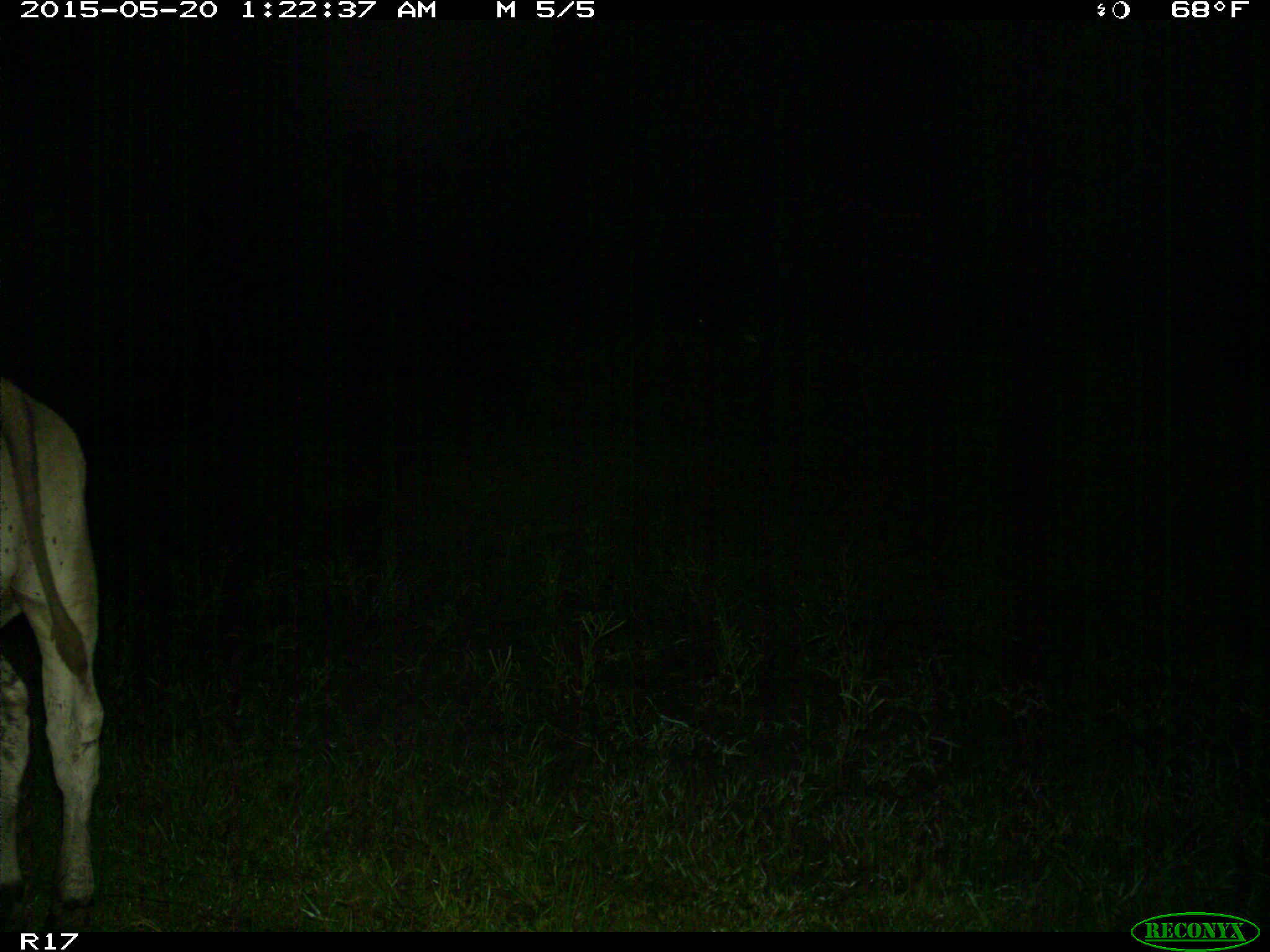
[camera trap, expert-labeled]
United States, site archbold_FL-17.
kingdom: Animalia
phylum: Chordata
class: Mammalia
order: Artiodactyla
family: Bovidae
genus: Bos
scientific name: Bos taurus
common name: domestic cow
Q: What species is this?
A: Bos taurus (domestic cow).